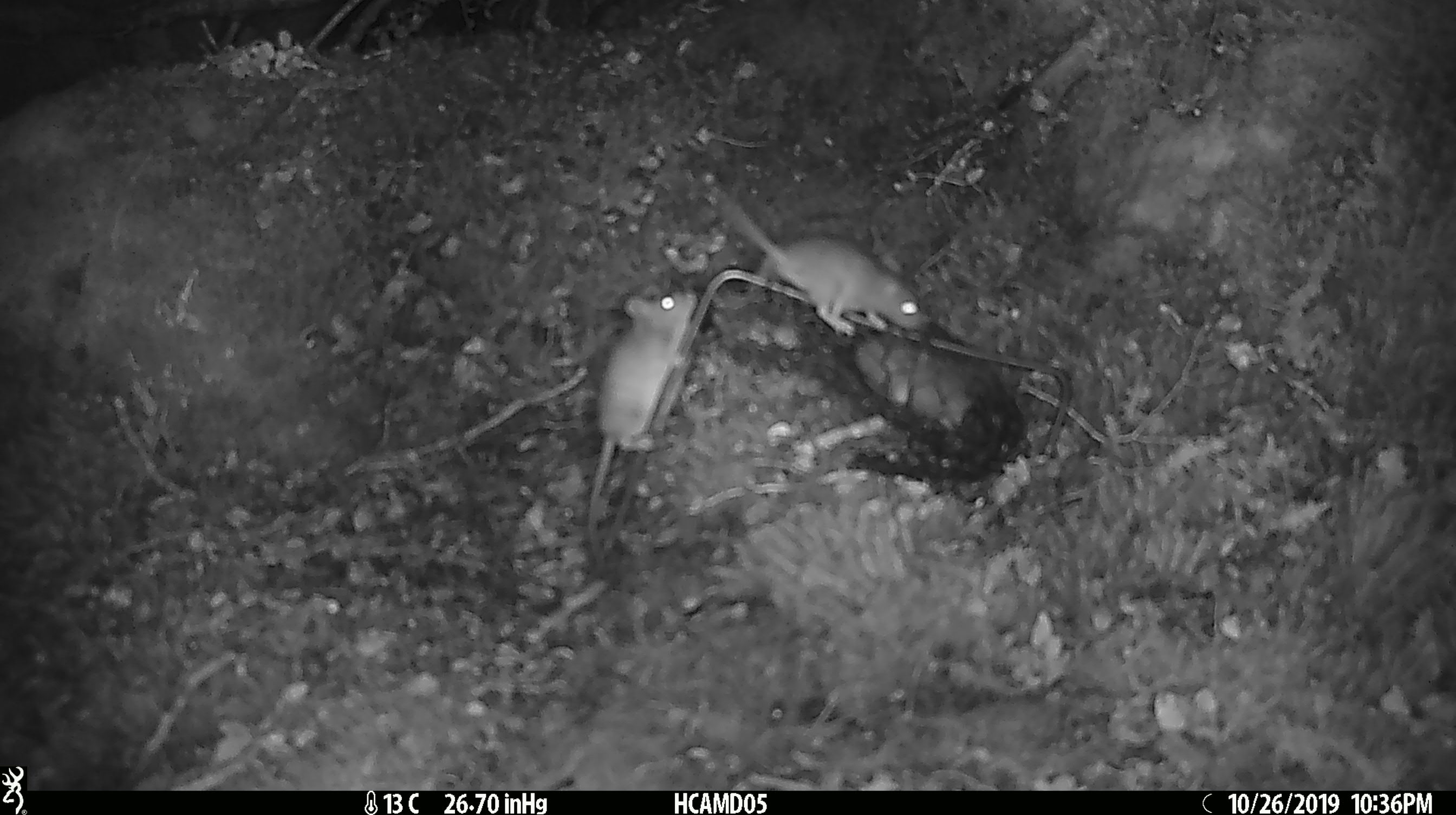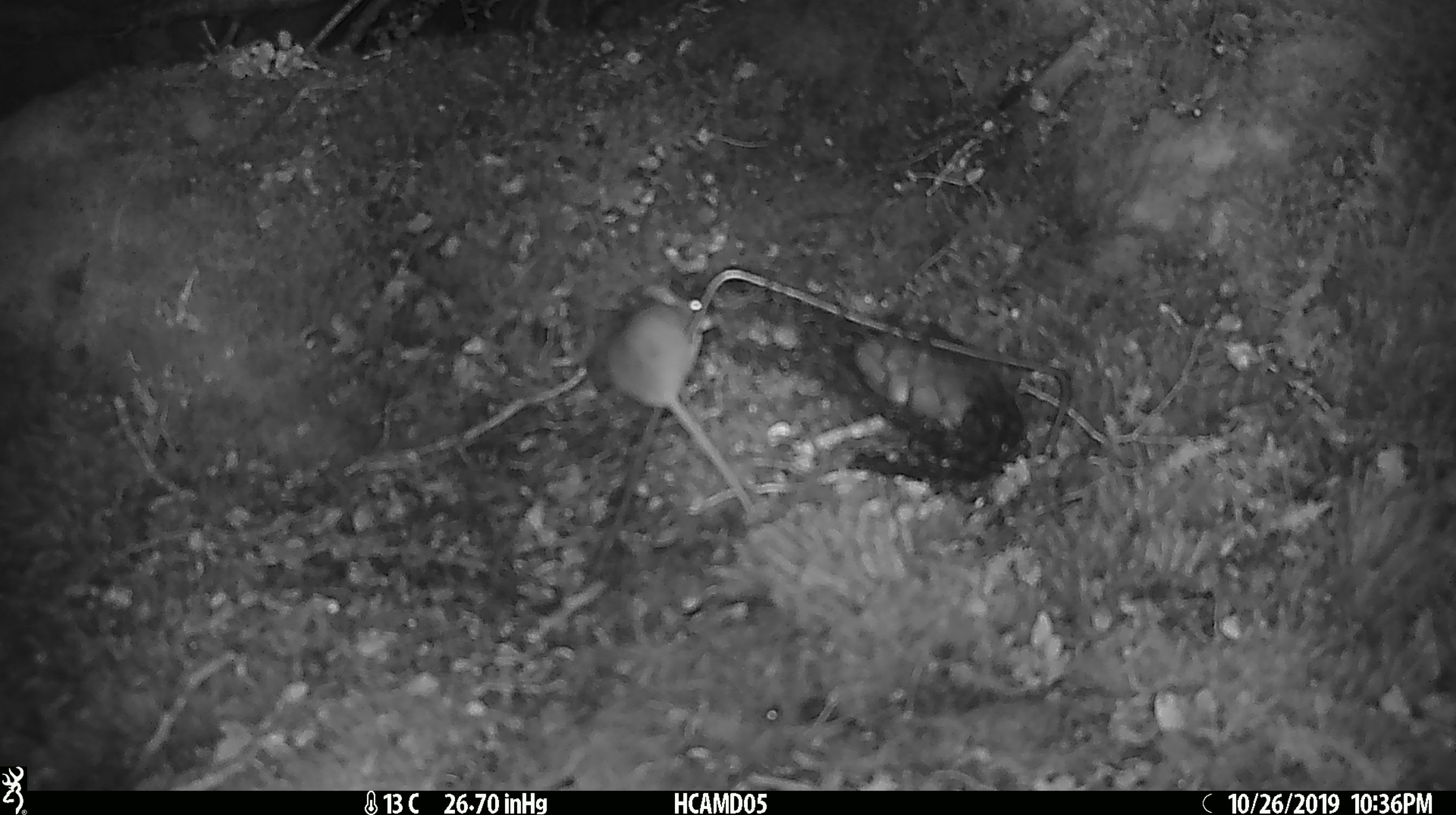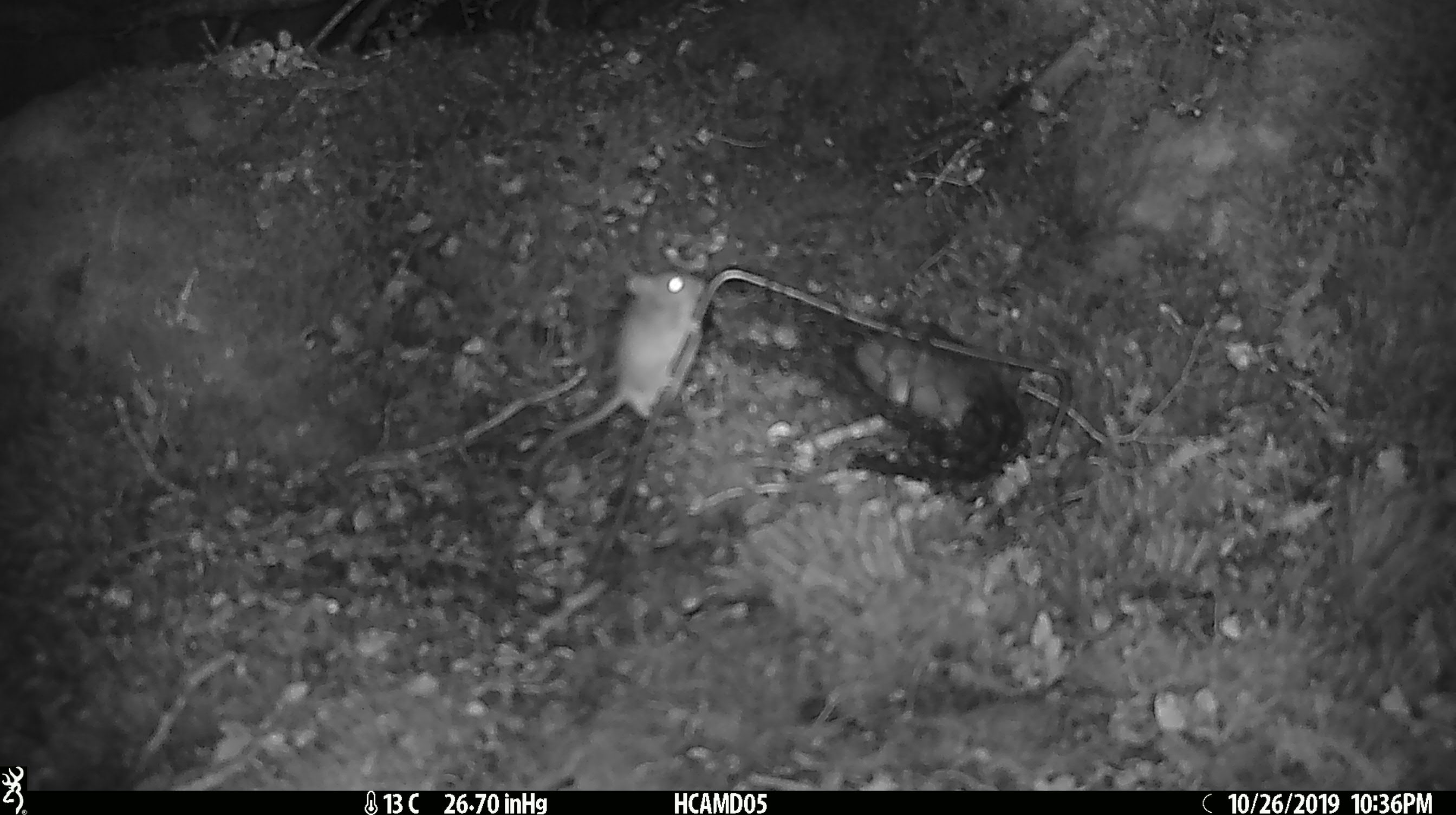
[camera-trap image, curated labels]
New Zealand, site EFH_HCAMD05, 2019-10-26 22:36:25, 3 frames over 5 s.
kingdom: Animalia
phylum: Chordata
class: Mammalia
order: Rodentia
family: Muridae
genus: Mus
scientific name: Mus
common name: mouse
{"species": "mouse (Mus)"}